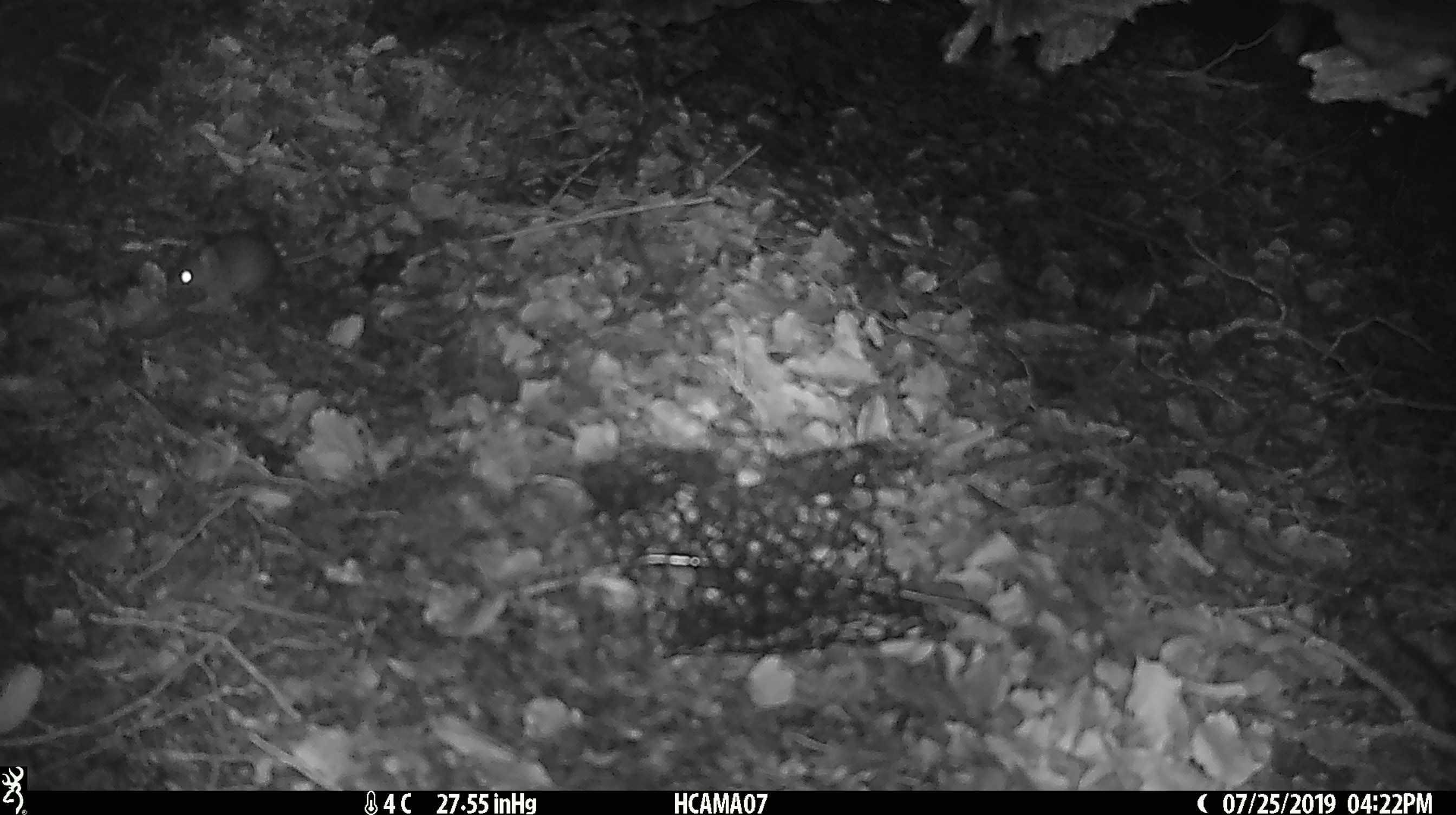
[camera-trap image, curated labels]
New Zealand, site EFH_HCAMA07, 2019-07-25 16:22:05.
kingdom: Animalia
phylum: Chordata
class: Mammalia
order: Rodentia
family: Muridae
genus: Mus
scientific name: Mus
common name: mouse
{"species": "mouse (Mus)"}